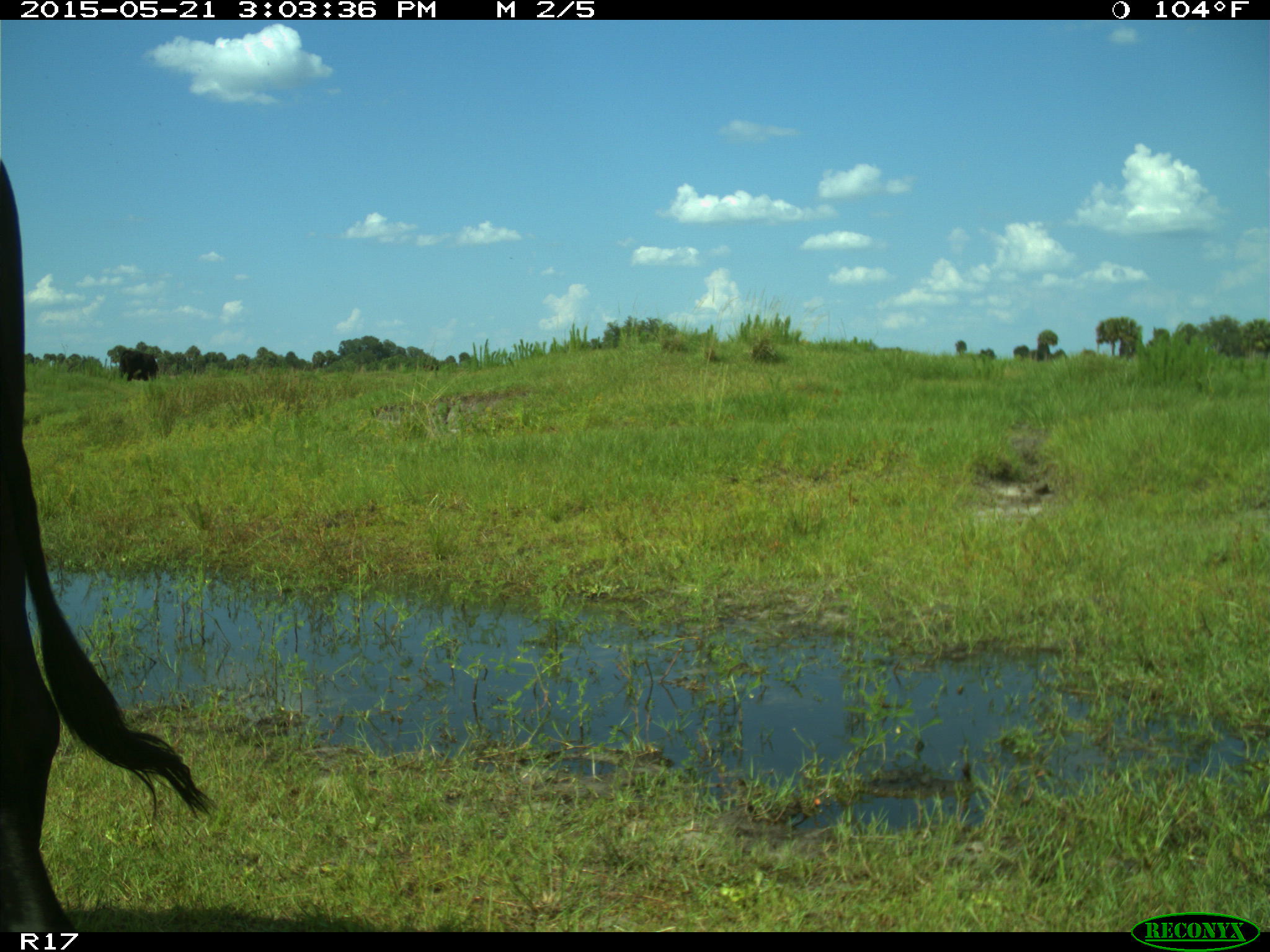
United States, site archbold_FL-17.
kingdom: Animalia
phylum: Chordata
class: Mammalia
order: Artiodactyla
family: Bovidae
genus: Bos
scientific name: Bos taurus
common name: domestic cow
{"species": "Bos taurus (domestic cow)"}